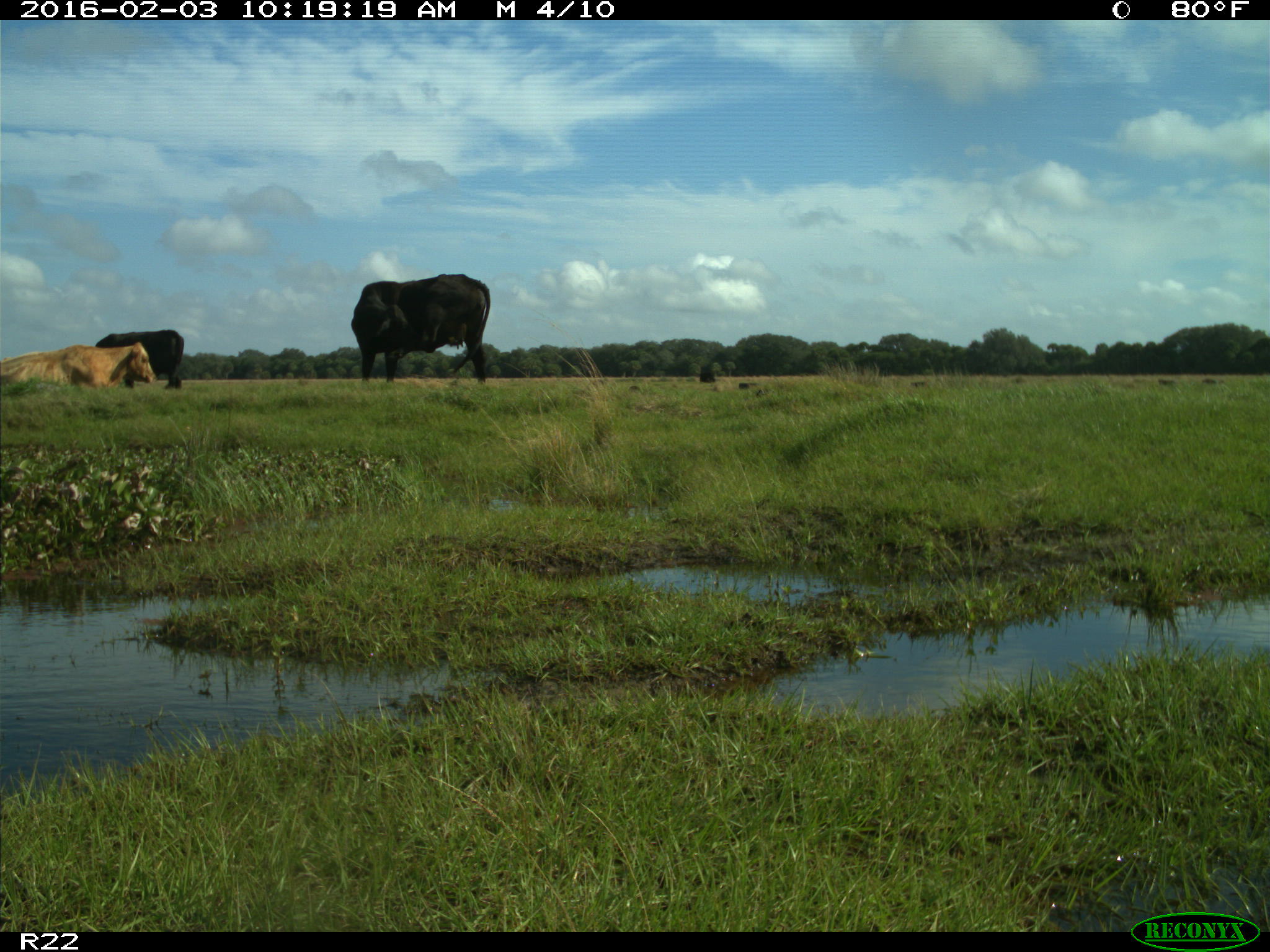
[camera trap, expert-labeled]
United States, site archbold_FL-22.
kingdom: Animalia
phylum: Chordata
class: Mammalia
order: Artiodactyla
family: Bovidae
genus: Bos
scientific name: Bos taurus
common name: domestic cow